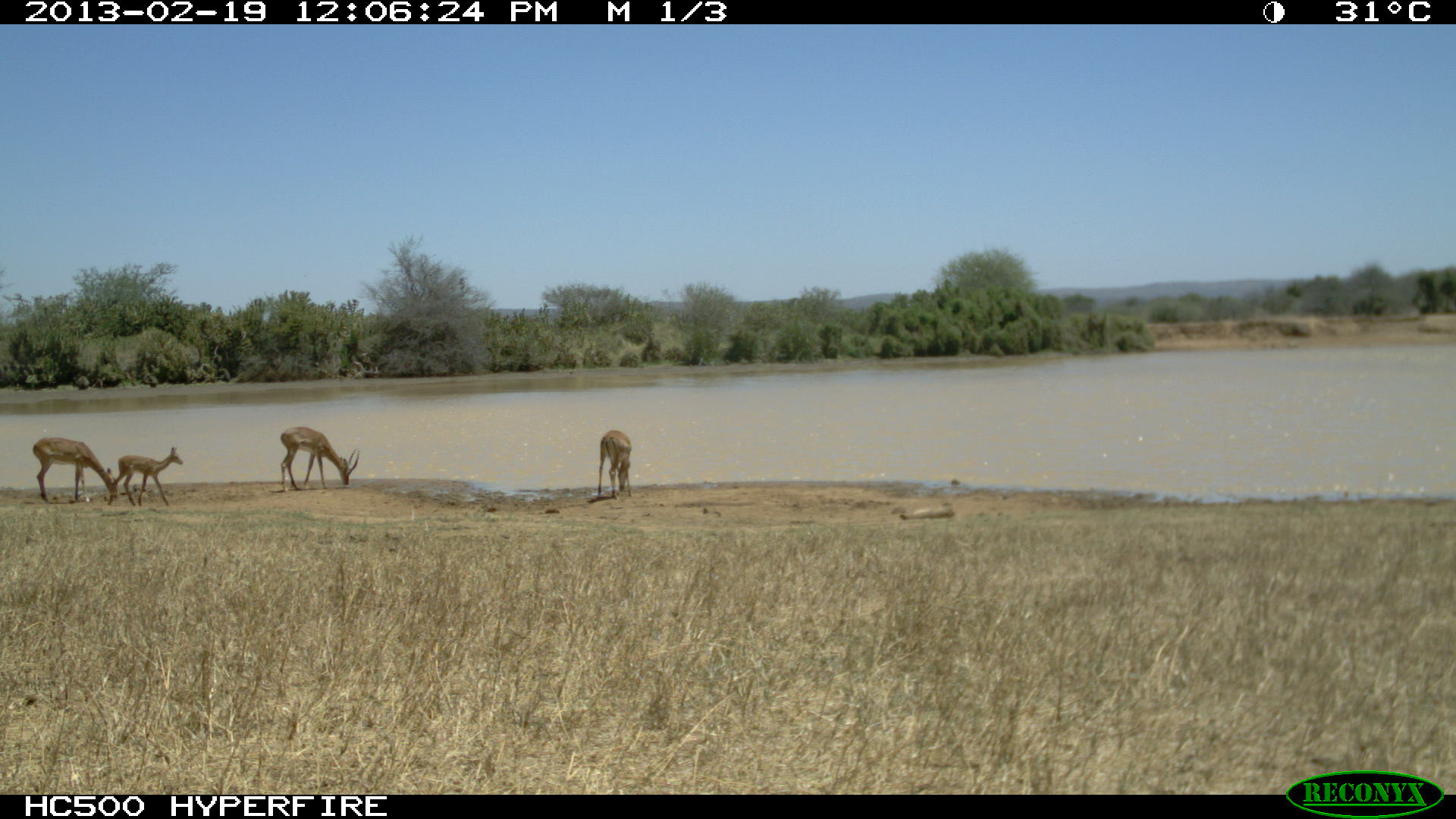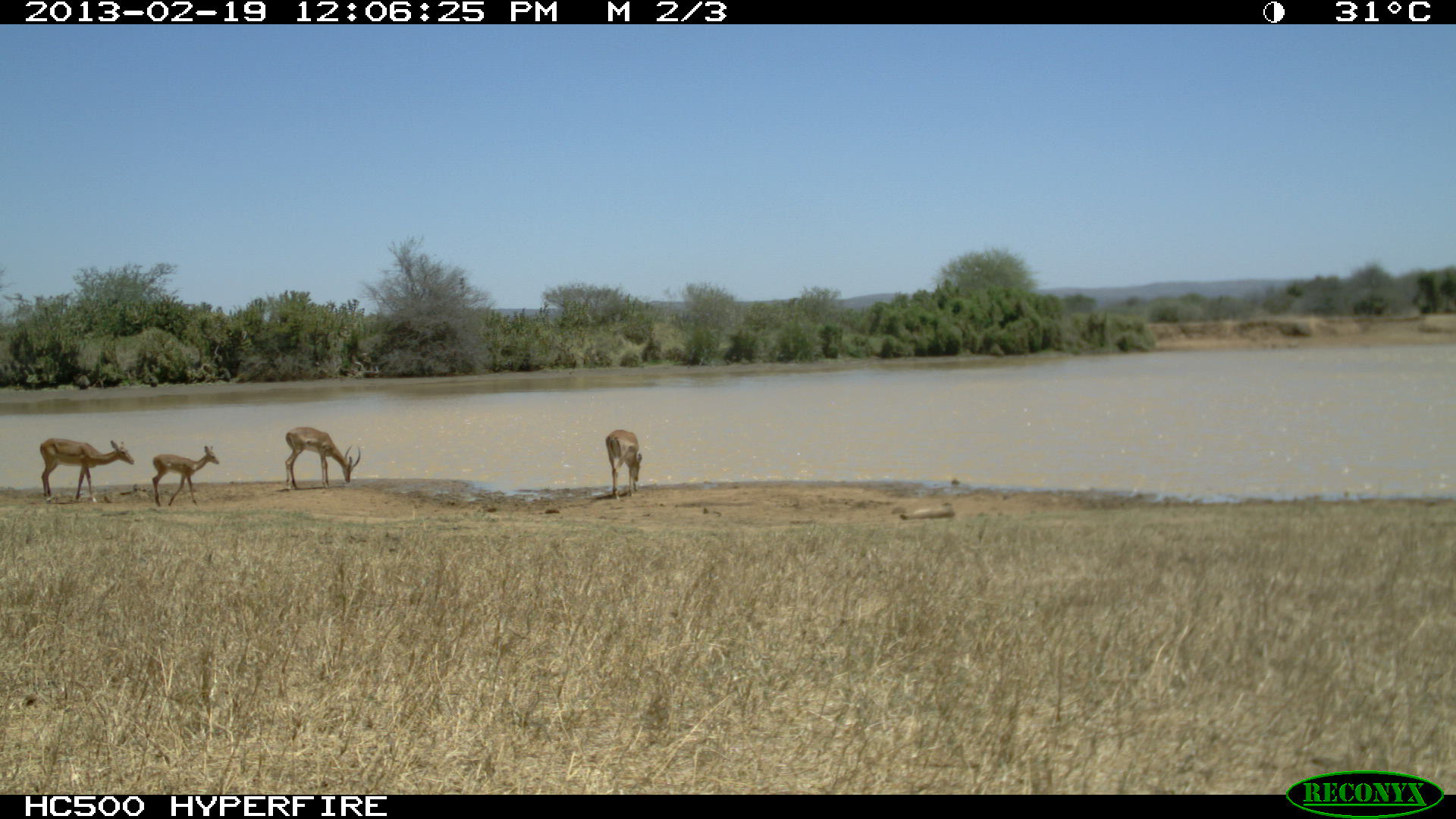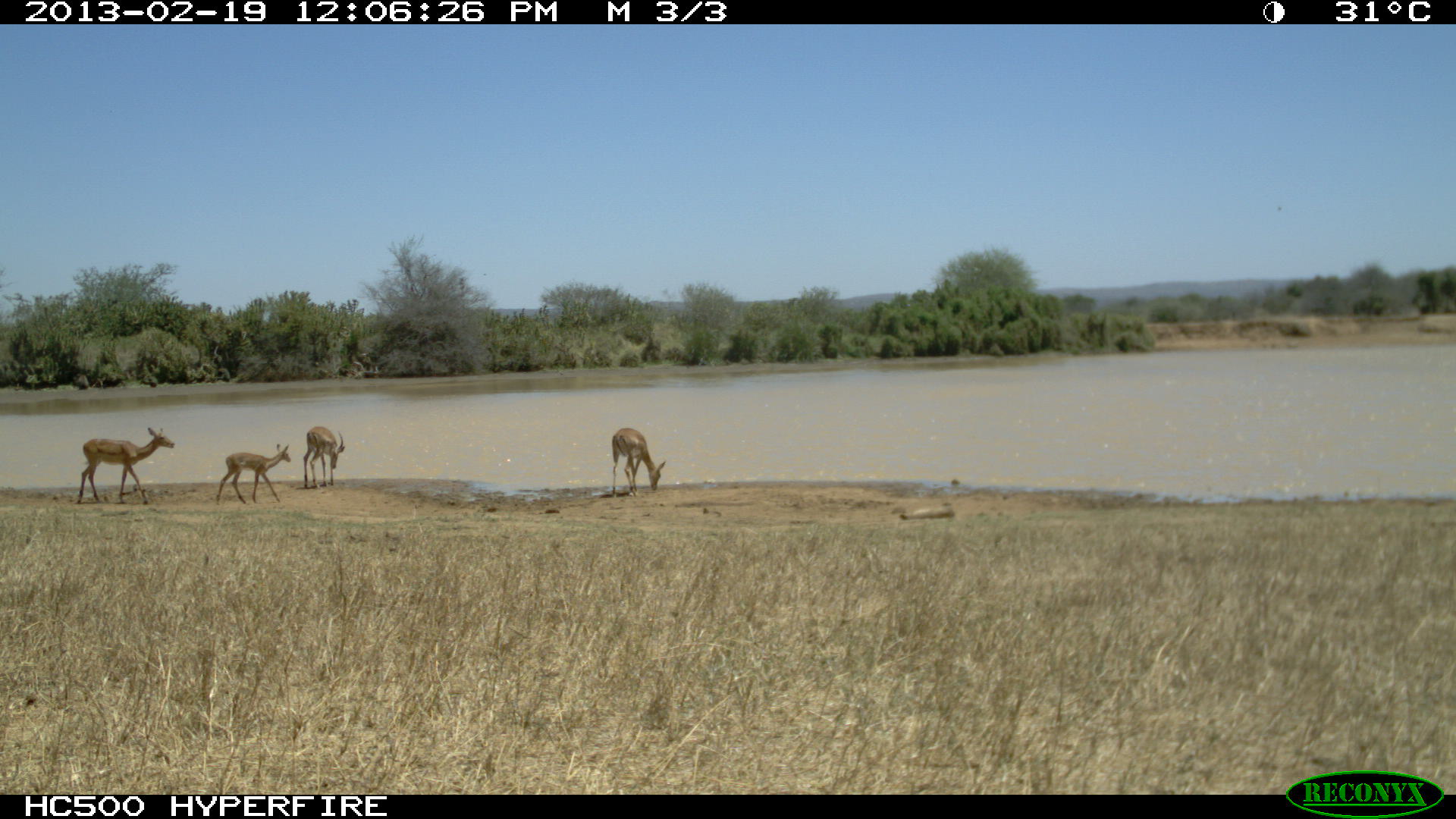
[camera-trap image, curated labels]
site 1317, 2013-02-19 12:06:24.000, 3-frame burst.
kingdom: Animalia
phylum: Chordata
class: Mammalia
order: Artiodactyla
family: Bovidae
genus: Aepyceros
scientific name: Aepyceros melampus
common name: impala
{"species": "Aepyceros melampus (impala)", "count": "2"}